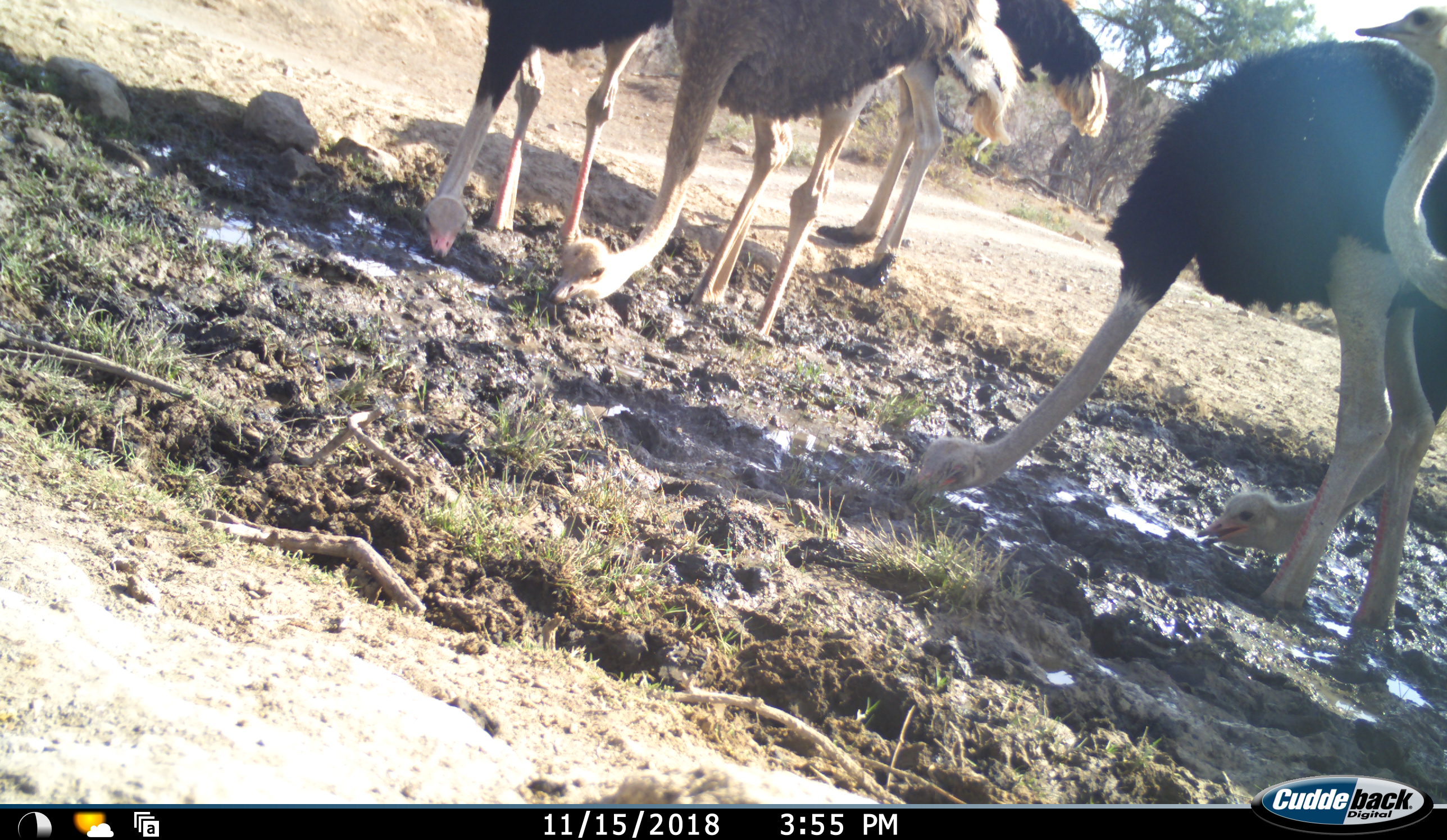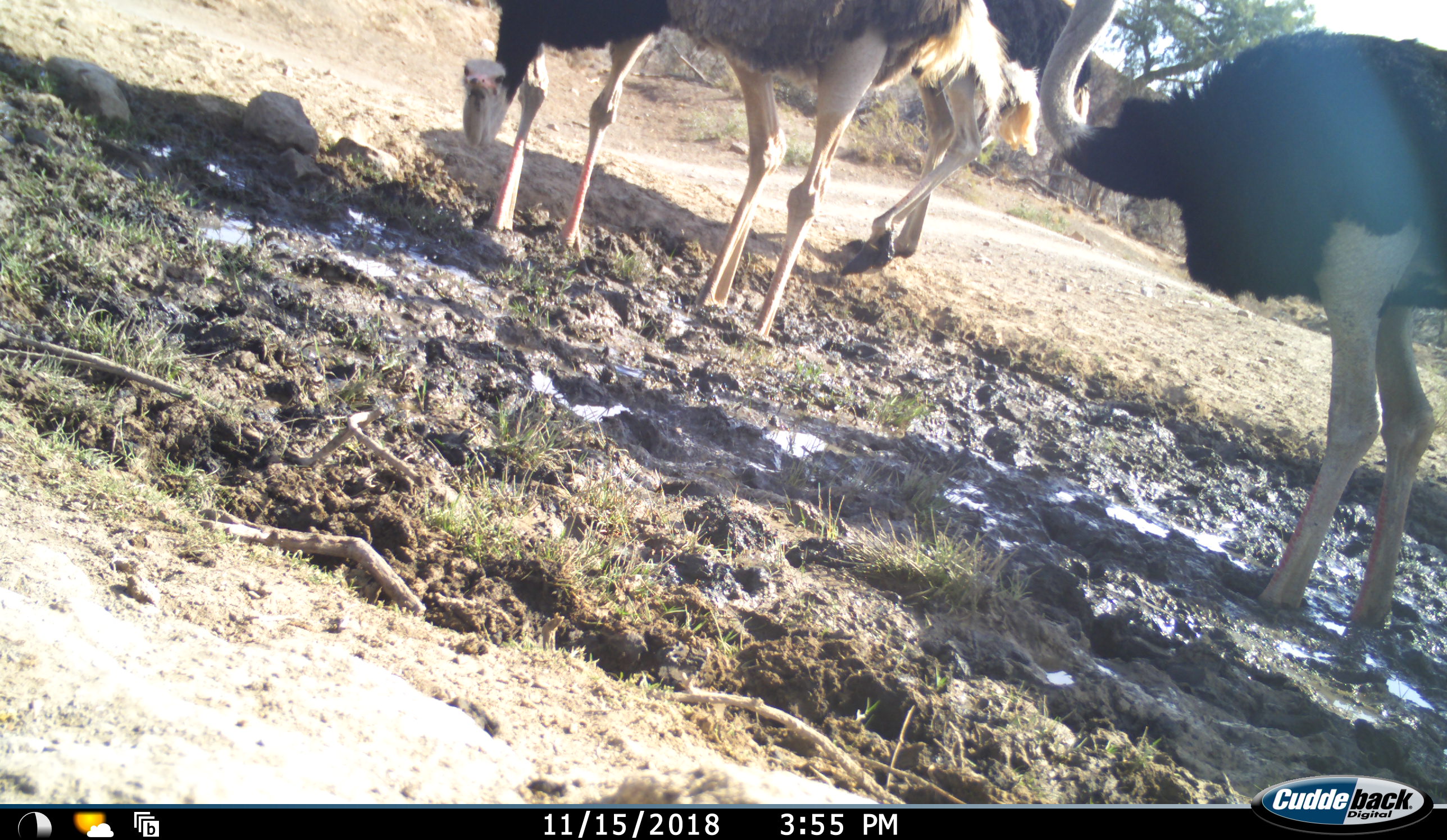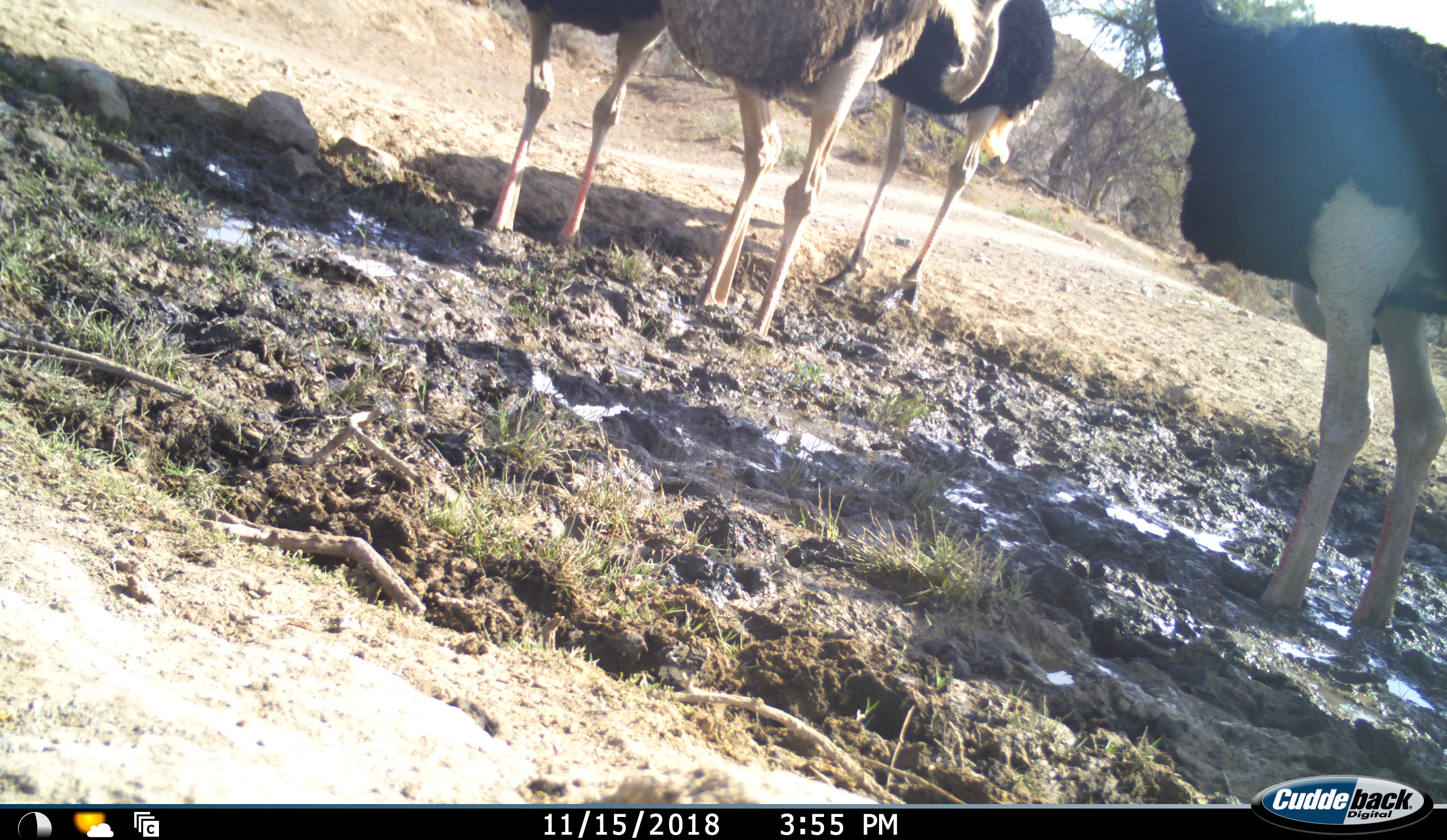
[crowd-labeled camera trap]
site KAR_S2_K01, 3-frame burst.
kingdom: Animalia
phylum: Chordata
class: Aves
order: Struthioniformes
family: Struthionidae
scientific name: Struthionidae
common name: ostrich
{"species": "ostrich (Struthionidae)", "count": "6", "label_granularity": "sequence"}